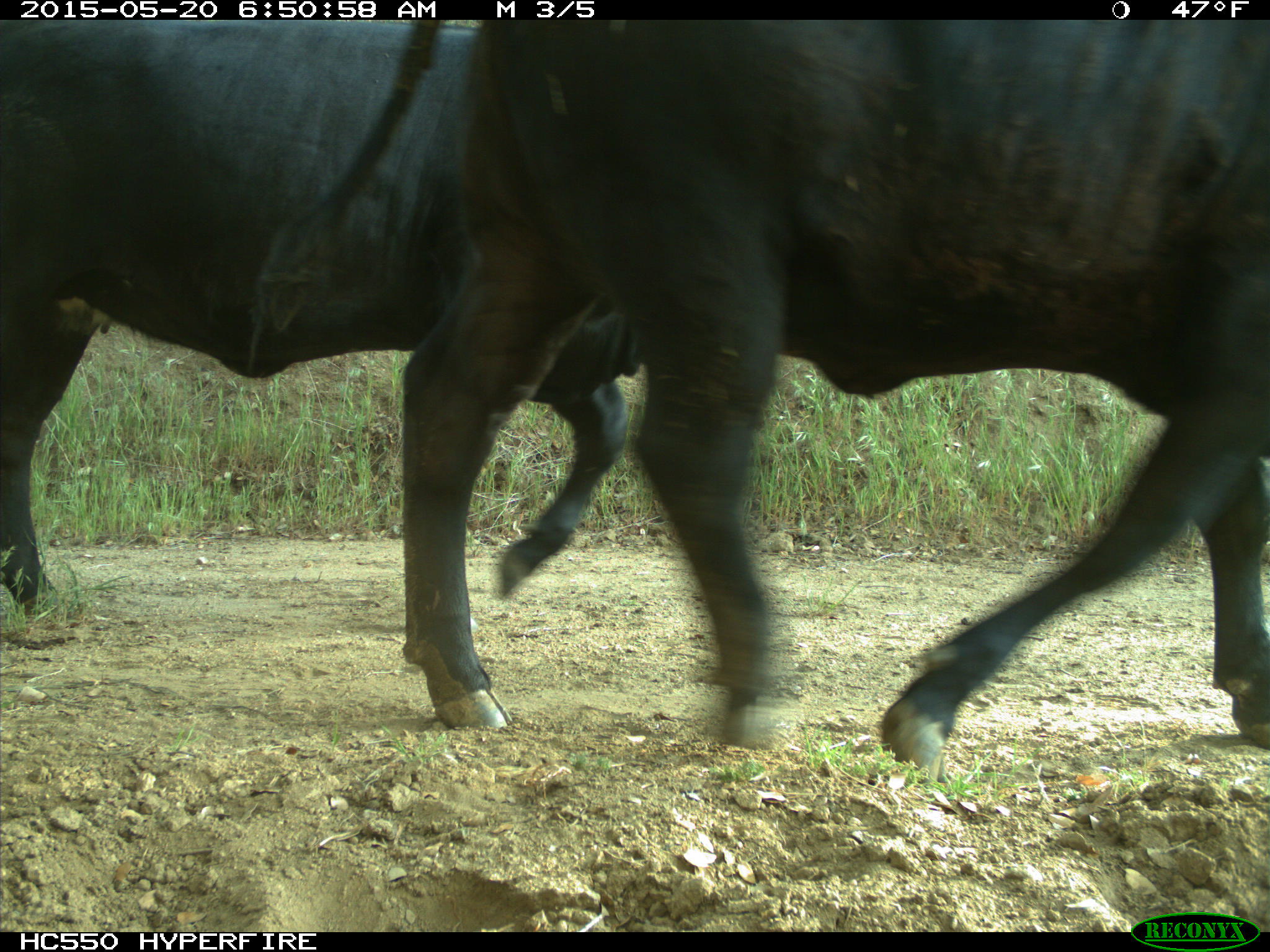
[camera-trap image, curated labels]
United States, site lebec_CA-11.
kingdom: Animalia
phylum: Chordata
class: Mammalia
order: Artiodactyla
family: Bovidae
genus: Bos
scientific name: Bos taurus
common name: domestic cow